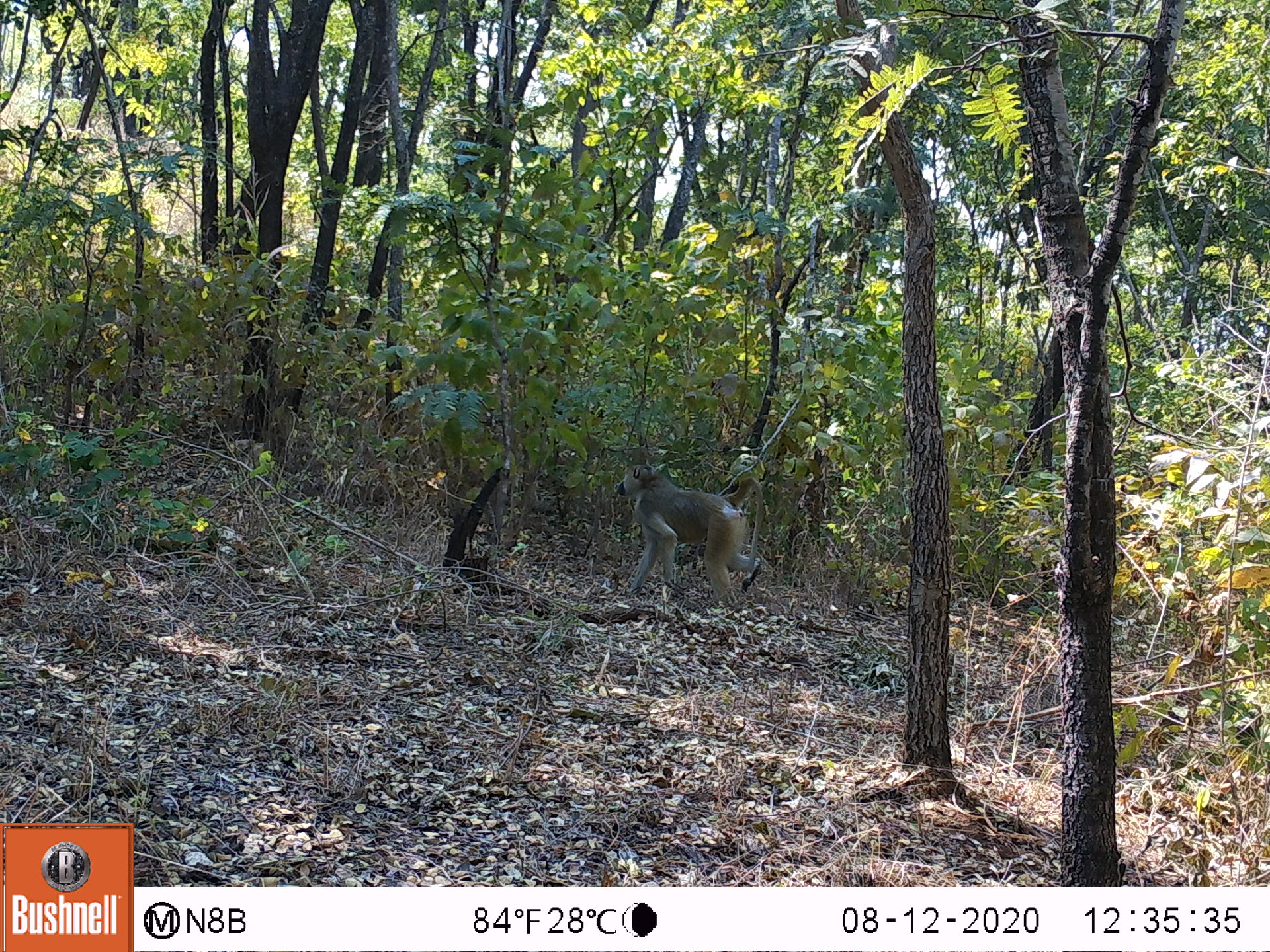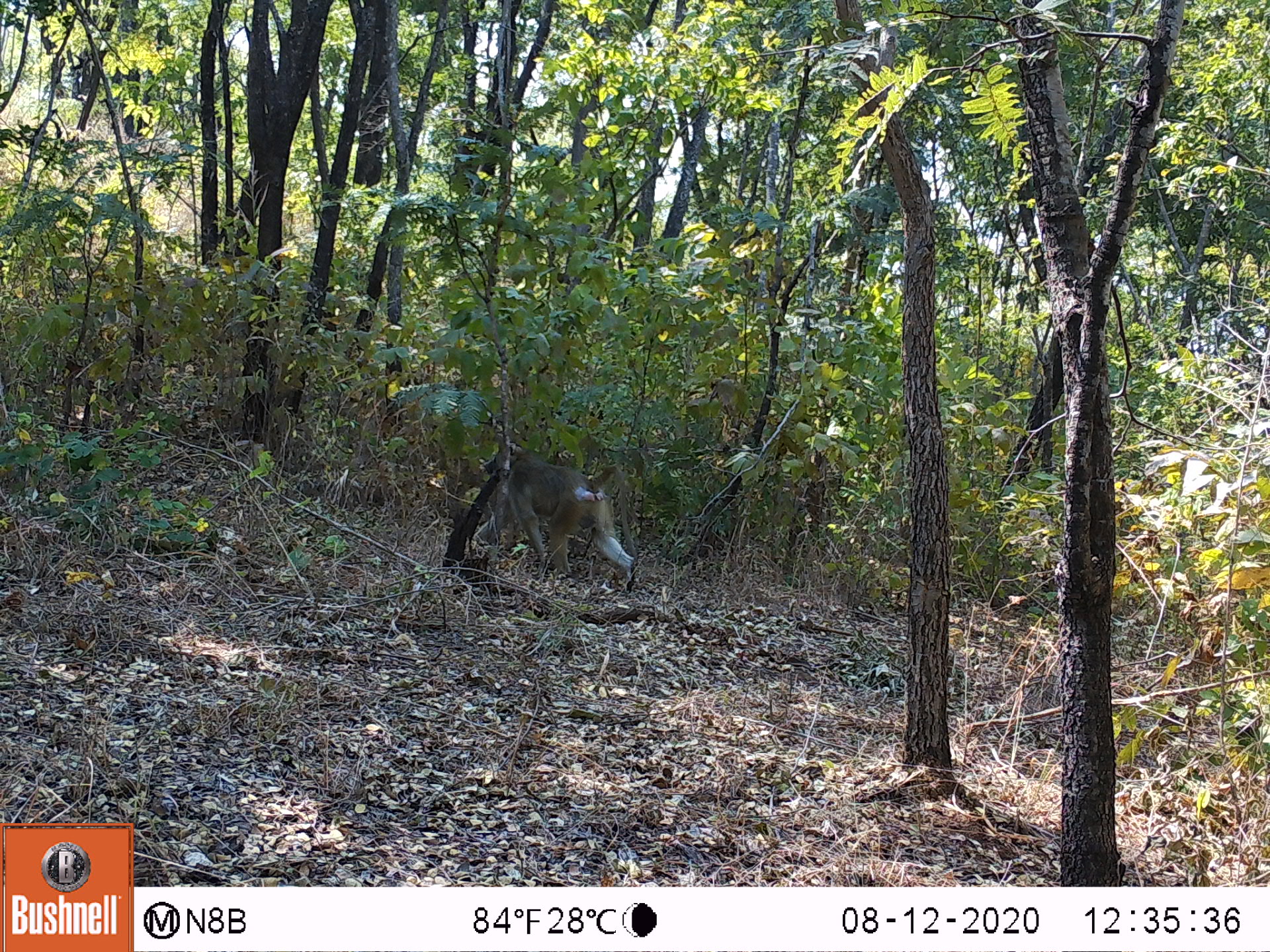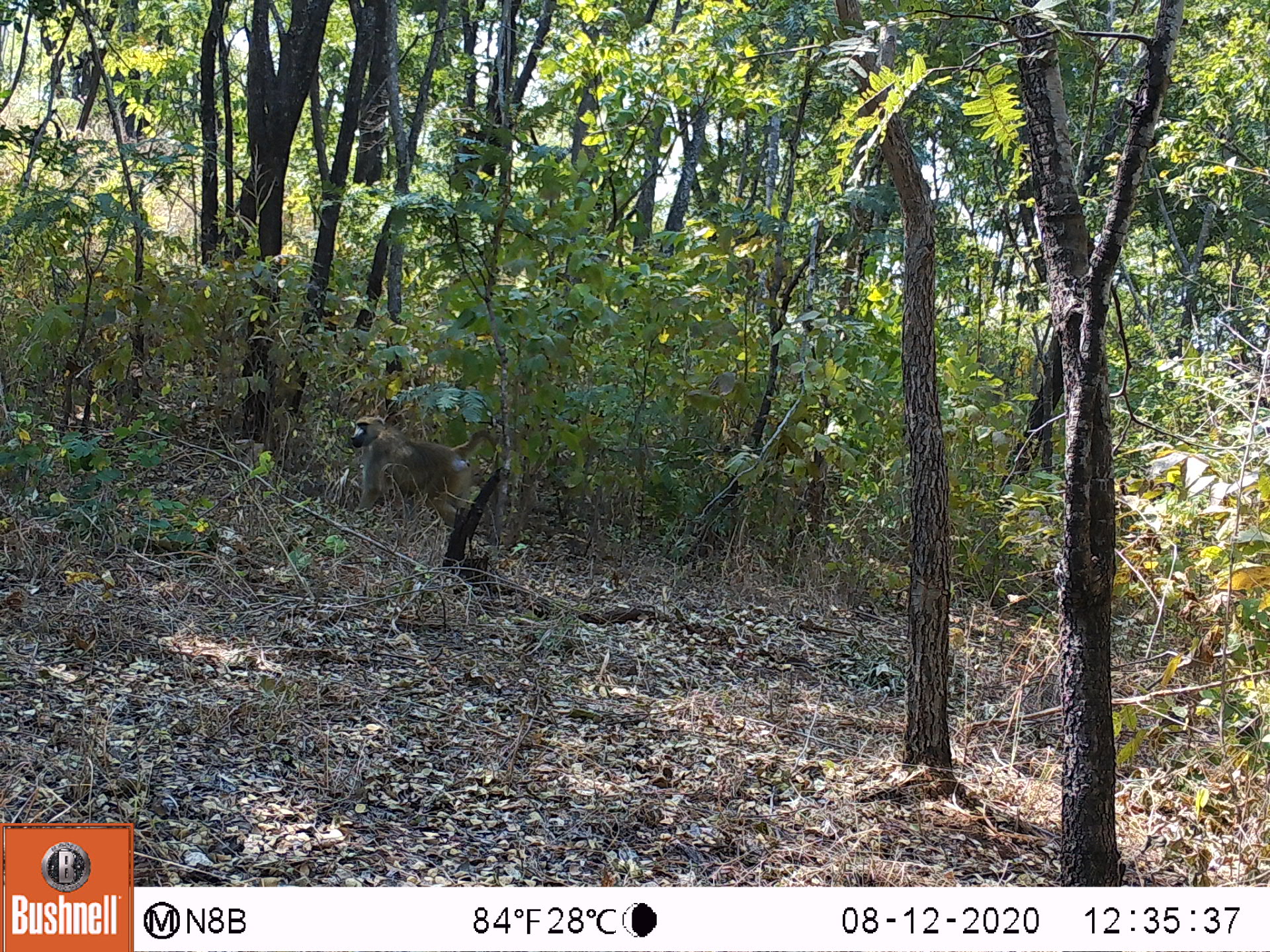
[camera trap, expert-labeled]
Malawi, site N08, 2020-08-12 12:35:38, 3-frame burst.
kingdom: Animalia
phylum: Chordata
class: Mammalia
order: Primates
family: Cercopithecidae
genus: Papio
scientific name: Papio cynocephalus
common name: yellow baboon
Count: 1.